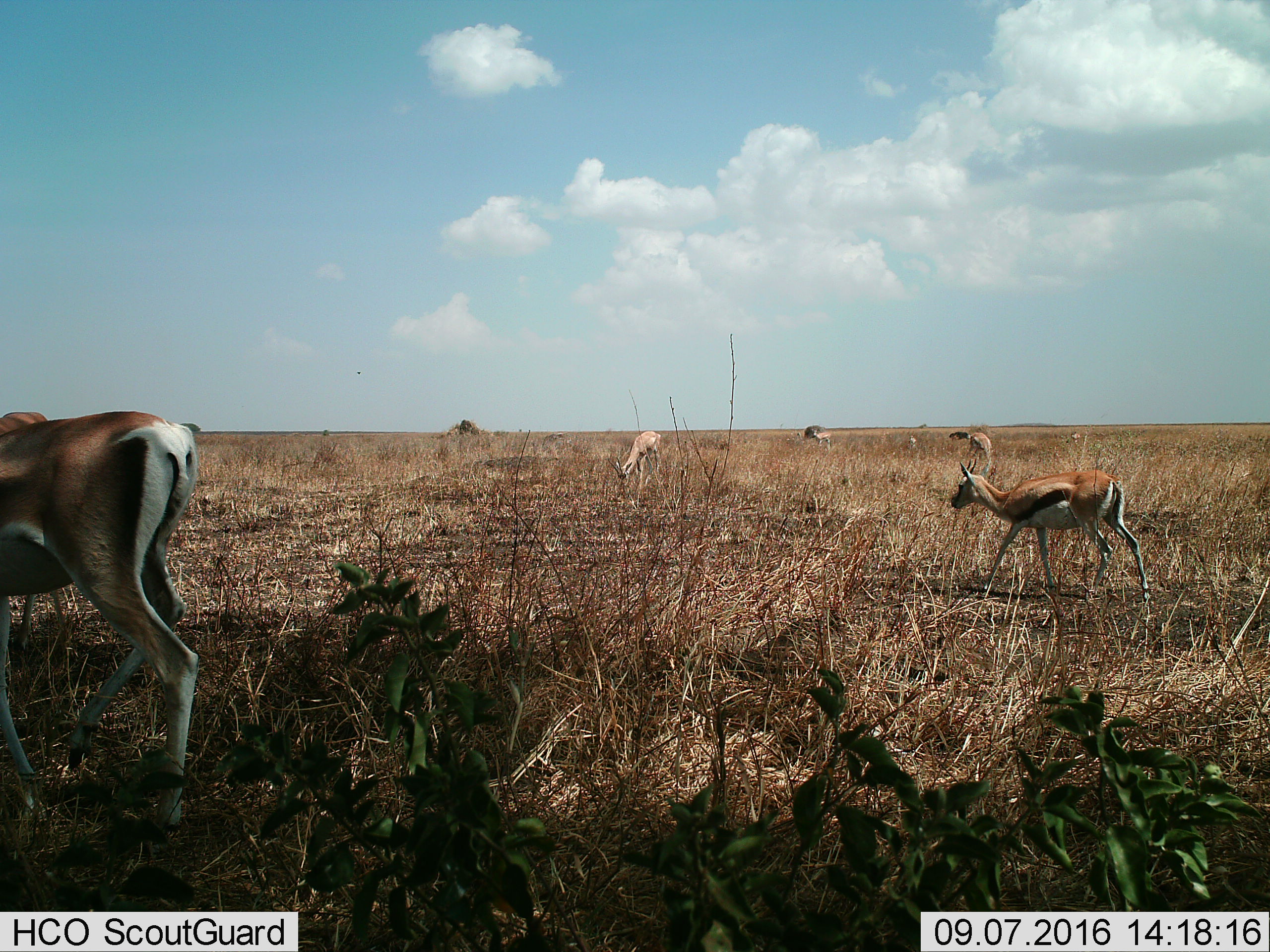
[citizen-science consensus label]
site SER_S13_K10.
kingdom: Animalia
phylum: Chordata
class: Mammalia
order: Artiodactyla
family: Bovidae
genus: Eudorcas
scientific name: Eudorcas thomsonii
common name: thomson's gazelle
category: gazellethomsons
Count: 6.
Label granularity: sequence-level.